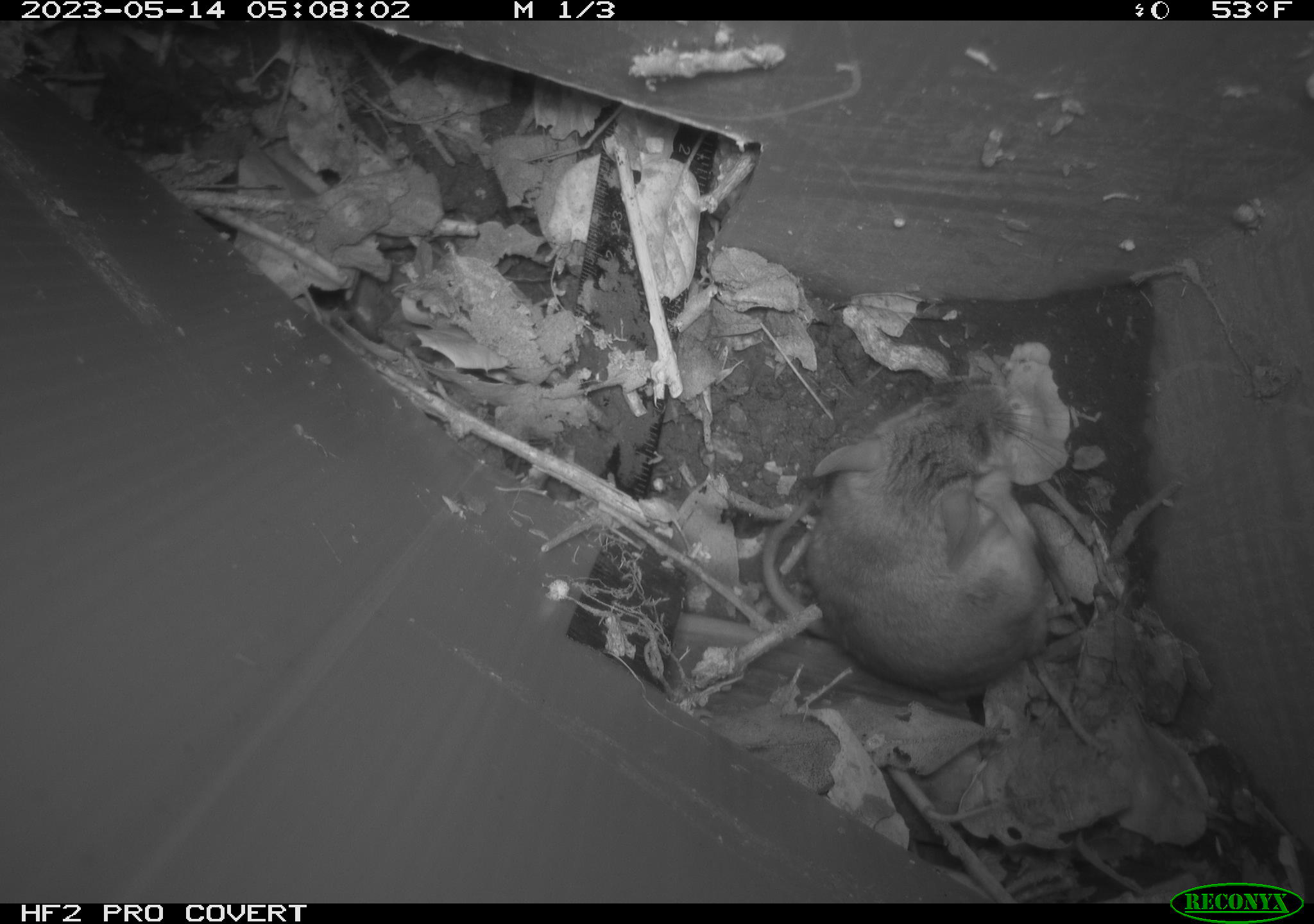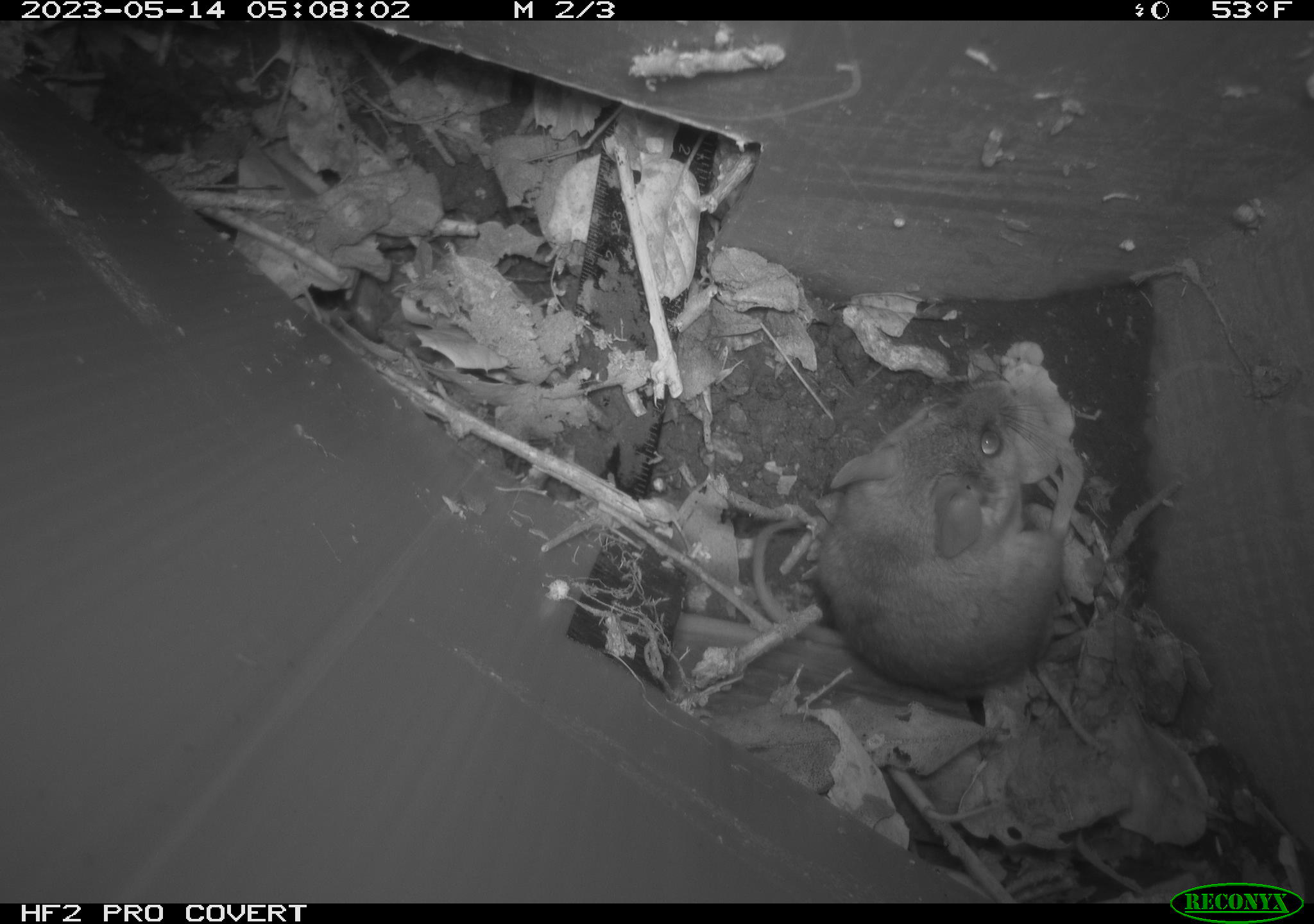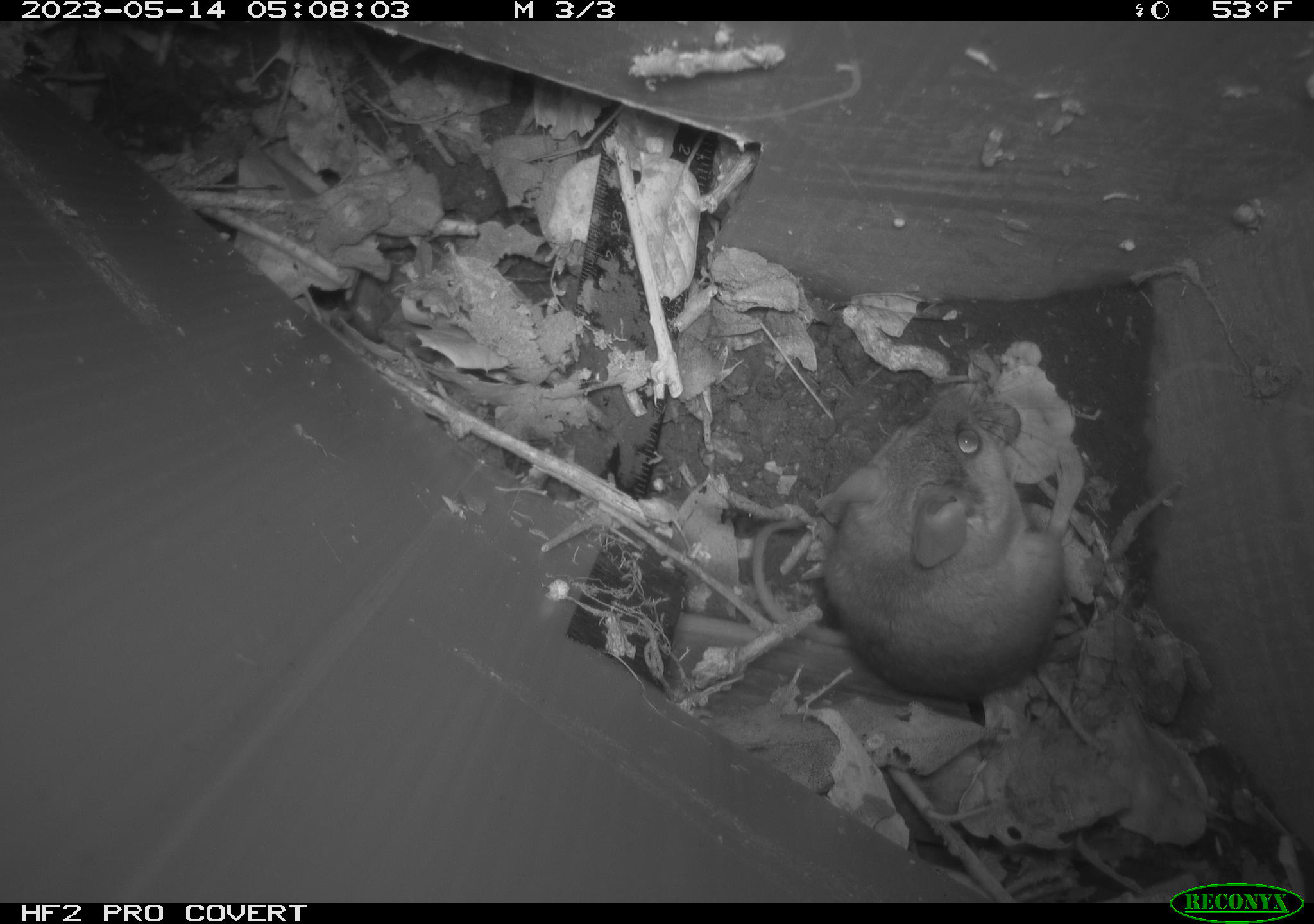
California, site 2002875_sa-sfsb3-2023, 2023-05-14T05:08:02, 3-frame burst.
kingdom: Animalia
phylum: Chordata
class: Mammalia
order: Rodentia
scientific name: Rodentia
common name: mouse species